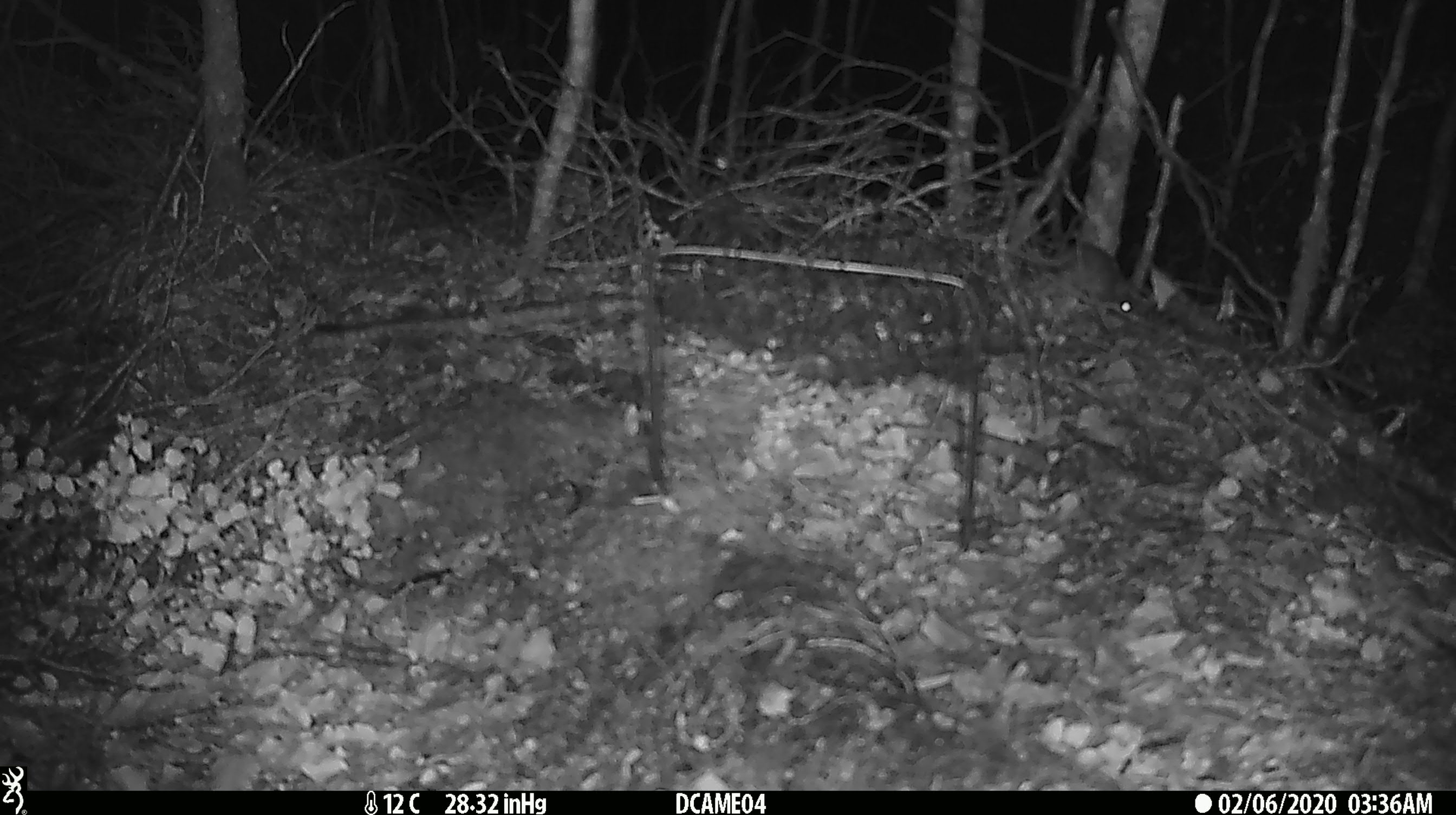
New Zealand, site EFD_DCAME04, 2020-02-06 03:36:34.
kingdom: Animalia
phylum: Chordata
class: Mammalia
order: Rodentia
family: Muridae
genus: Mus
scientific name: Mus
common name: mouse